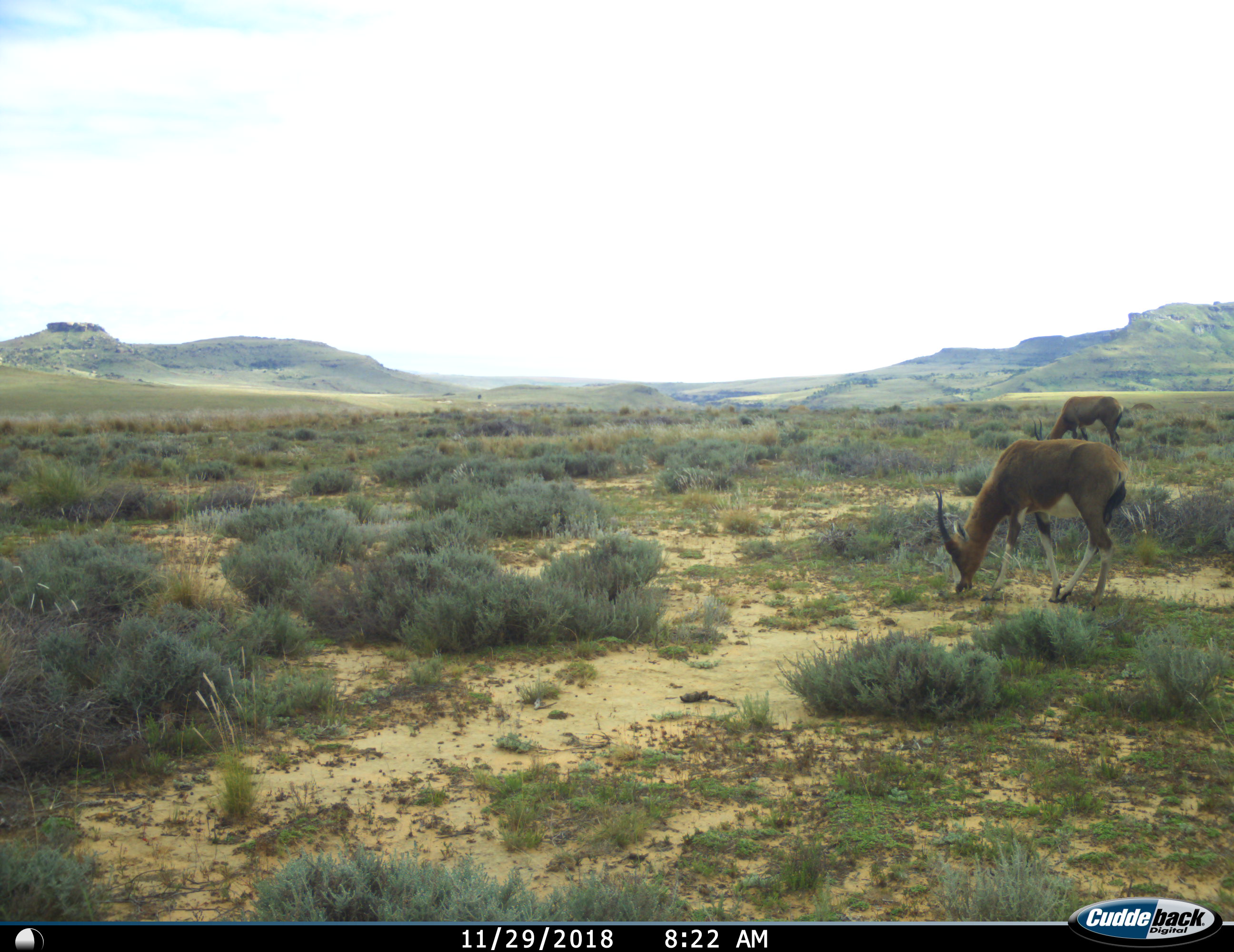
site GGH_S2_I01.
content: unidentified animal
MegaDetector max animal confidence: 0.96